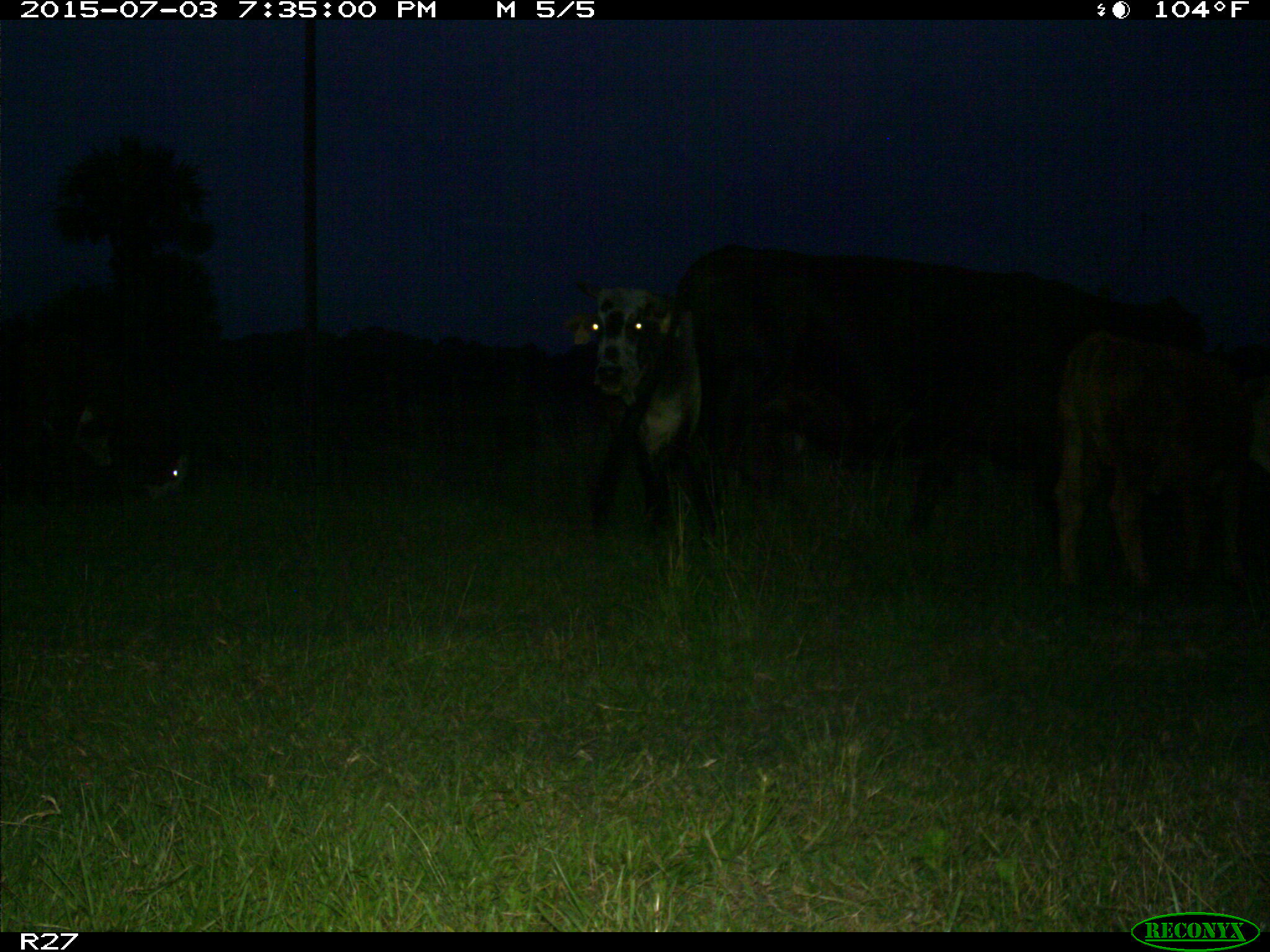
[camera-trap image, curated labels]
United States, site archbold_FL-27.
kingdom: Animalia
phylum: Chordata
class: Mammalia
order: Artiodactyla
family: Bovidae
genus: Bos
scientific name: Bos taurus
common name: domestic cow